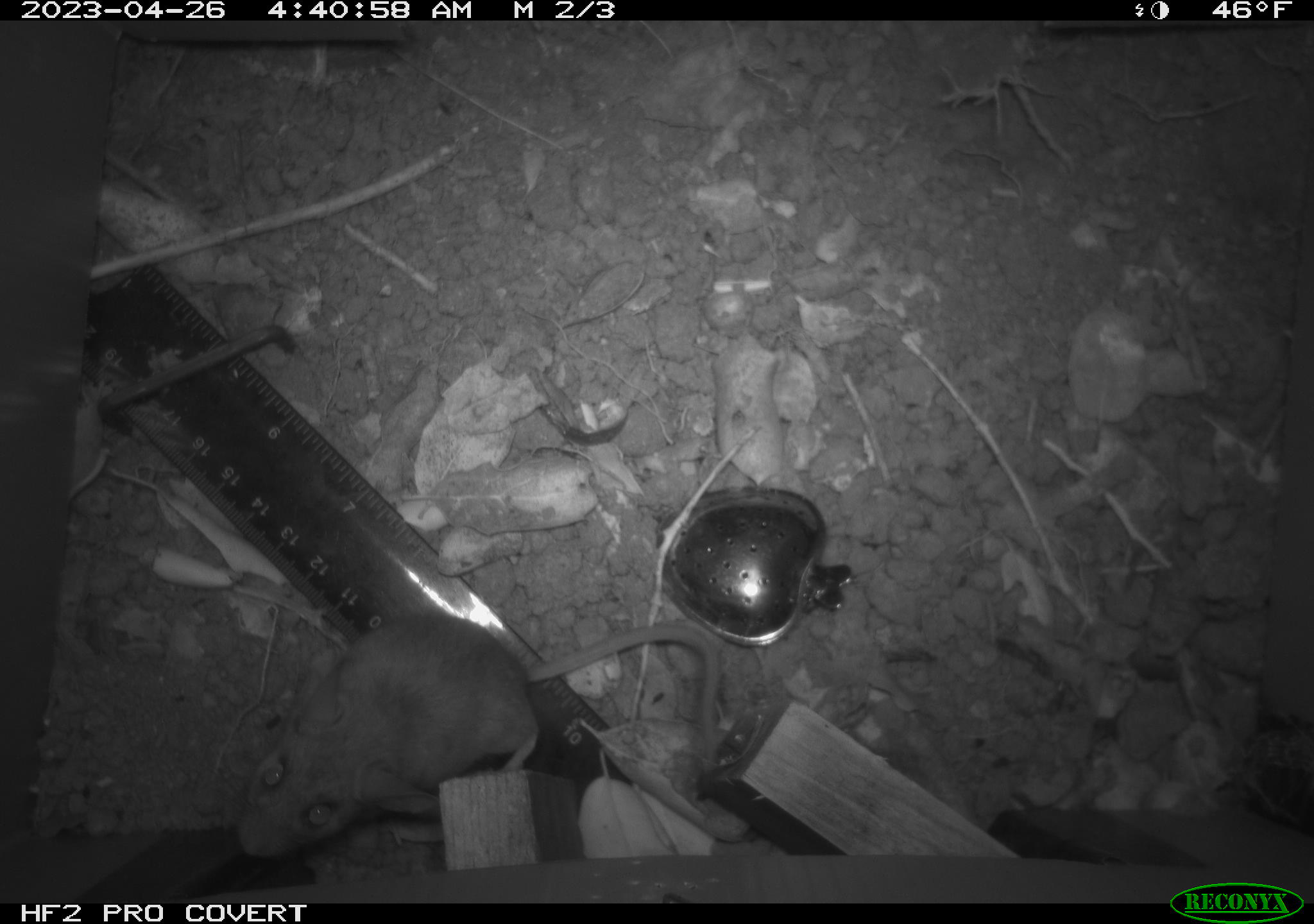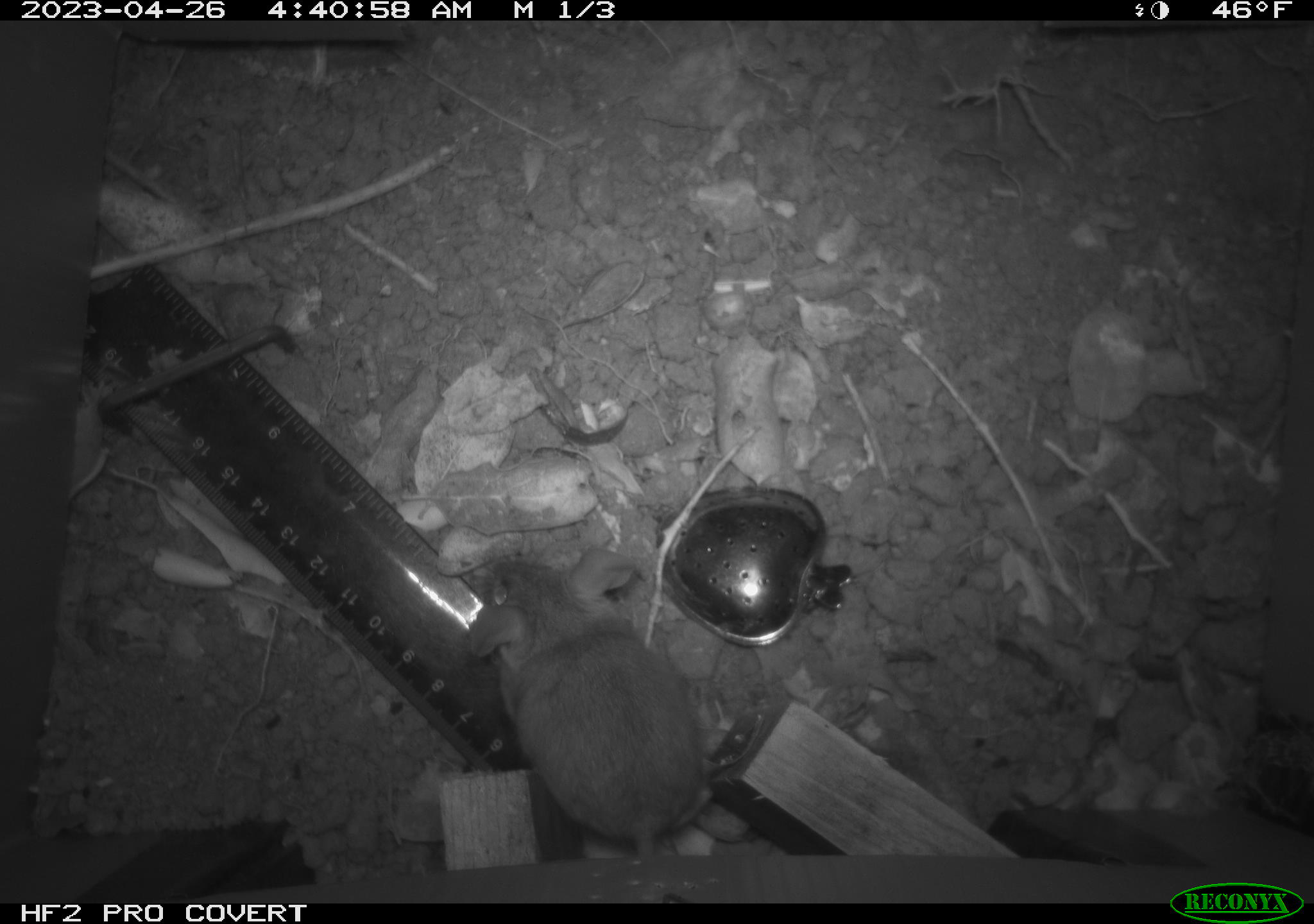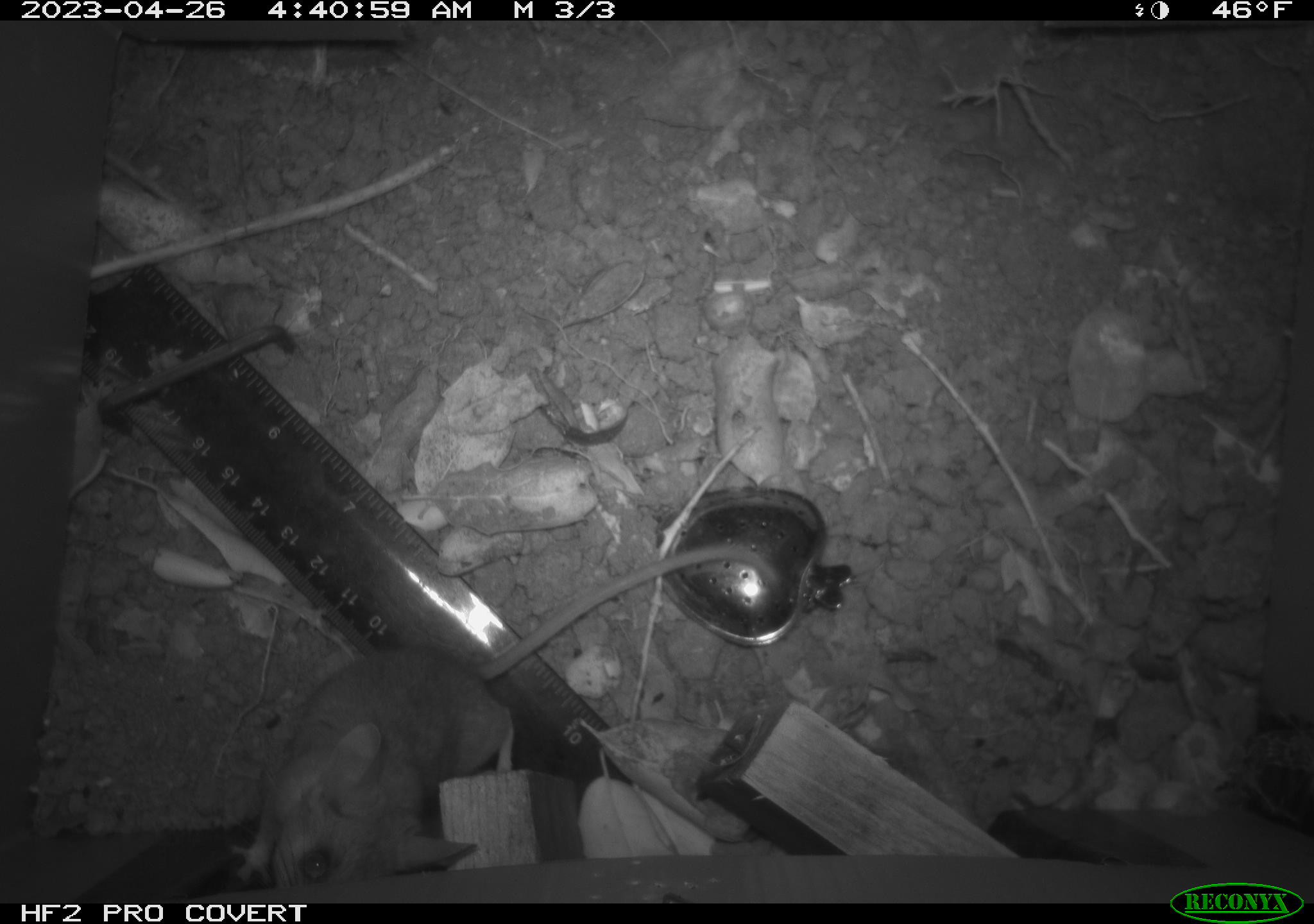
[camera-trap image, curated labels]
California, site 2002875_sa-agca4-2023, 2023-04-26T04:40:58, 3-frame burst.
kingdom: Animalia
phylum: Chordata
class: Mammalia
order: Rodentia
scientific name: Rodentia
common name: mouse species